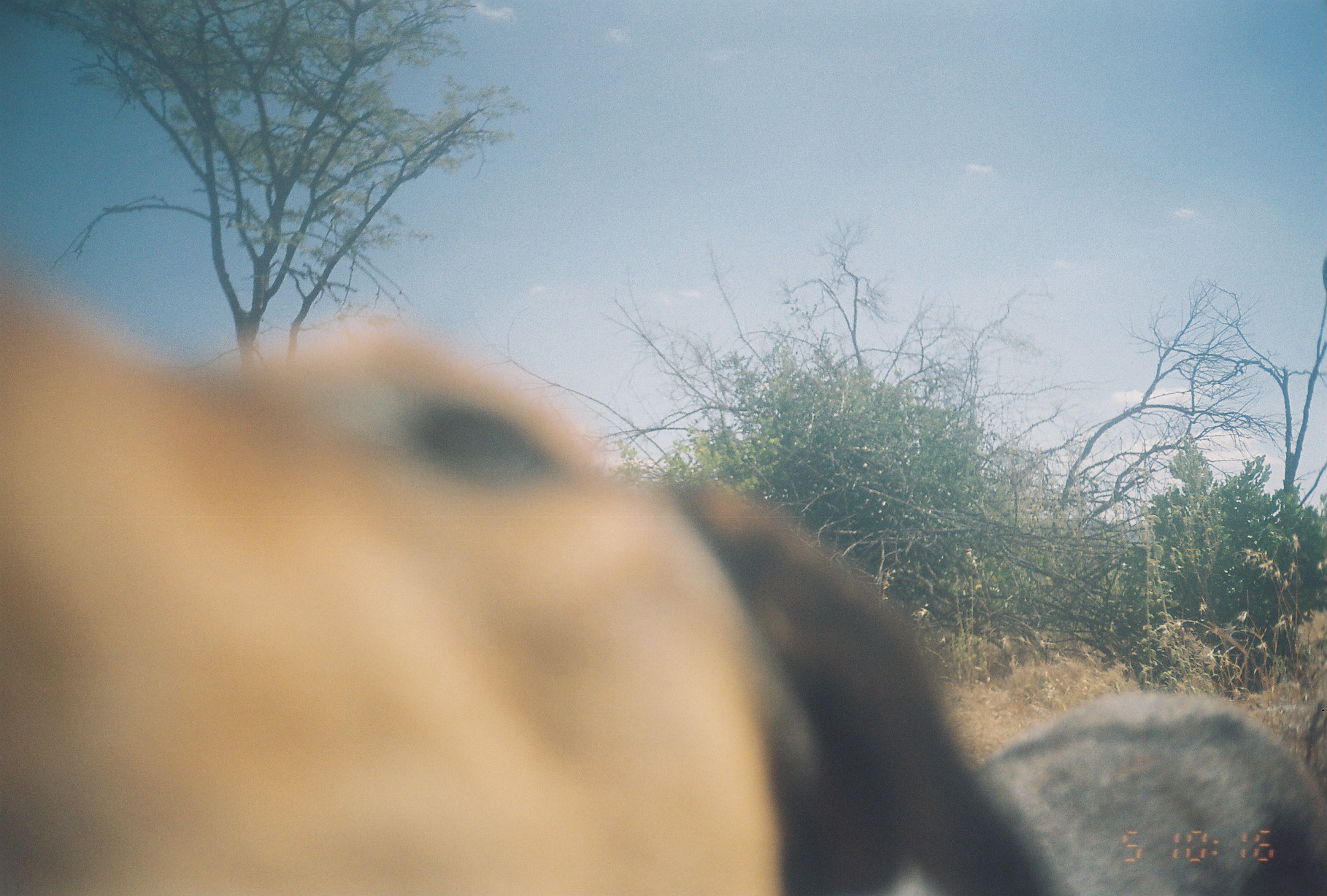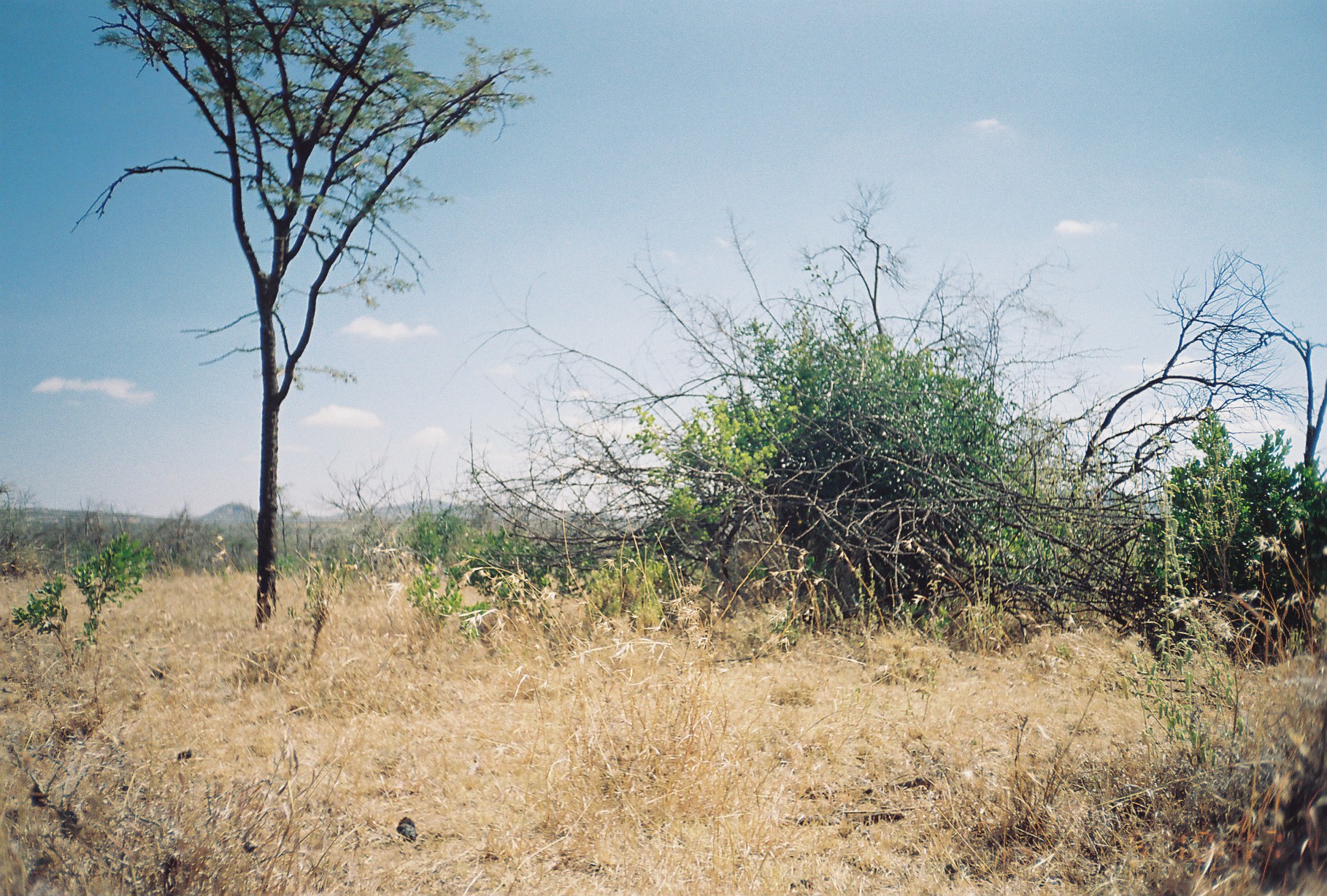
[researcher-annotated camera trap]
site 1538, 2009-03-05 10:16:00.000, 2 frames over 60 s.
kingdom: Animalia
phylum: Chordata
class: Mammalia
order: Artiodactyla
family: Bovidae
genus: Sylvicapra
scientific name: Sylvicapra grimmia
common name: bush duiker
Sylvicapra grimmia (bush duiker), count 1.